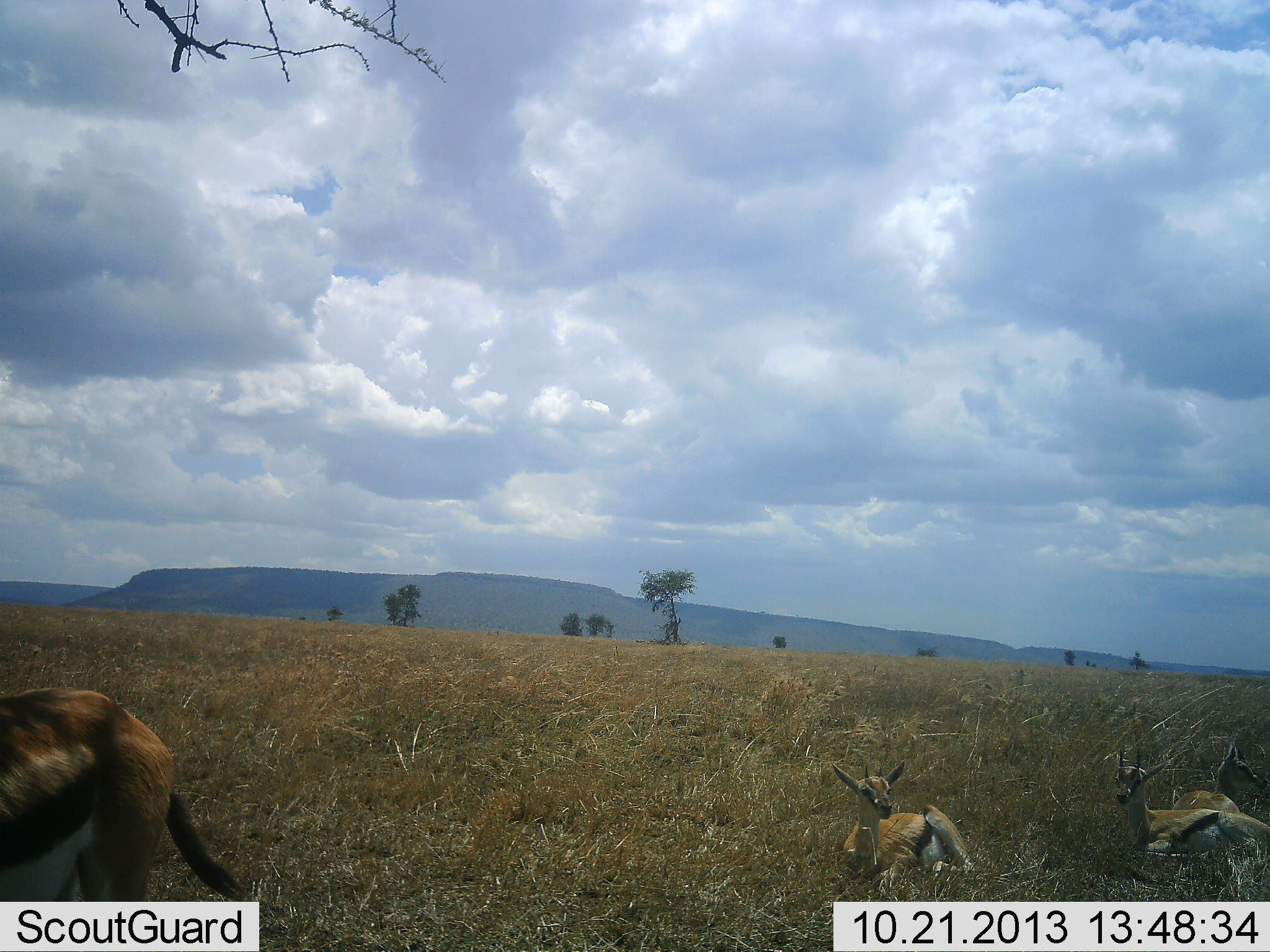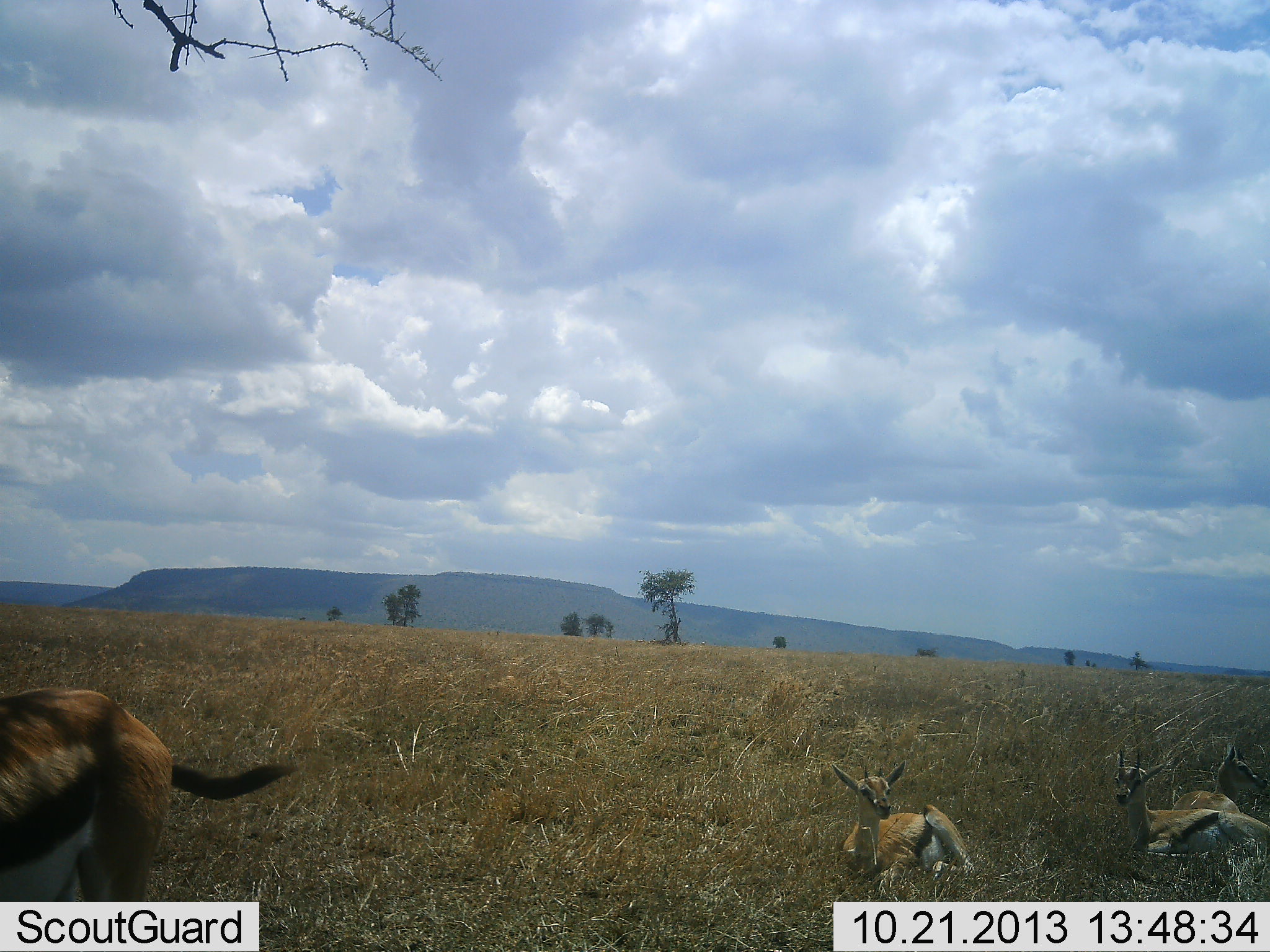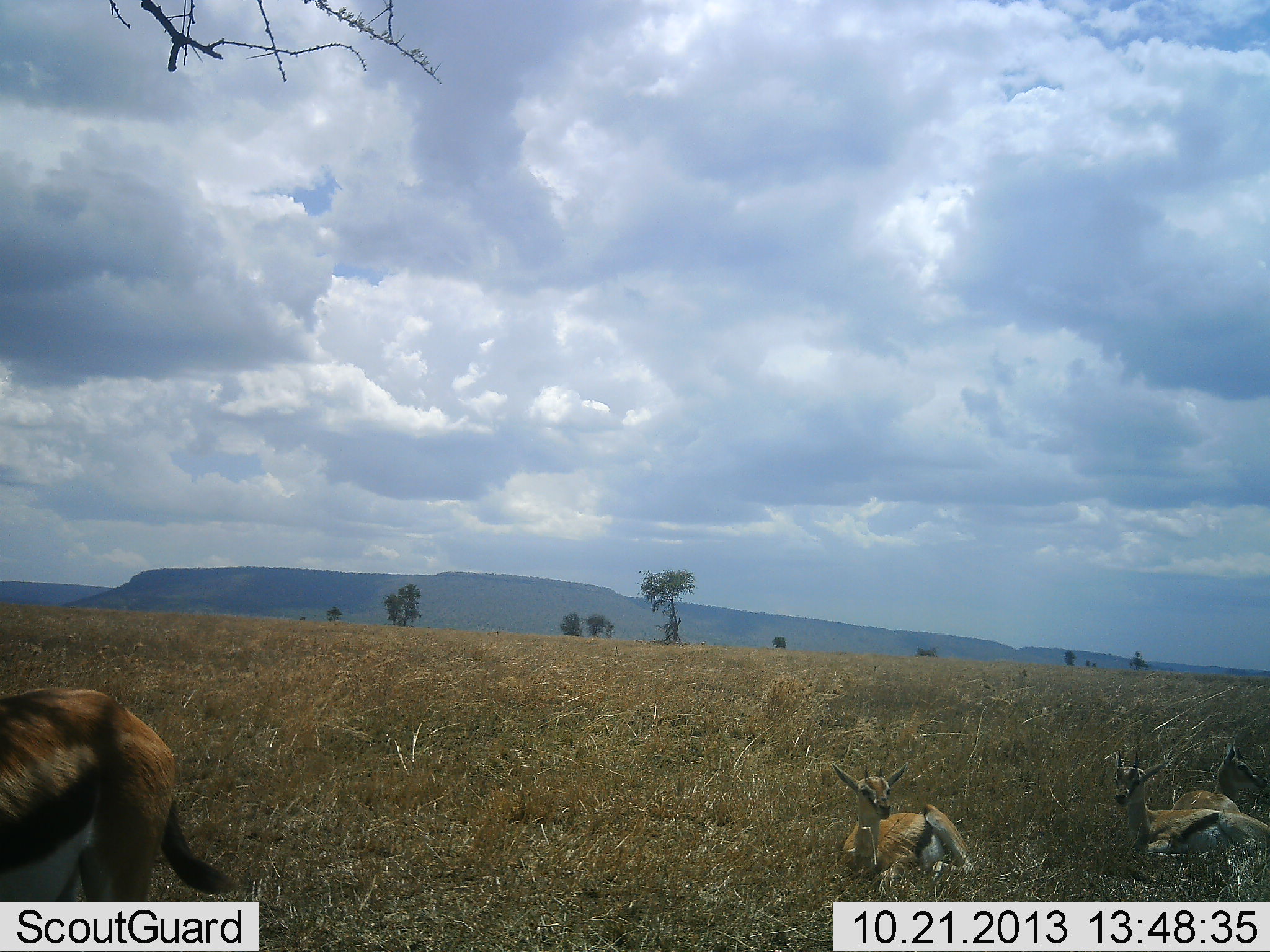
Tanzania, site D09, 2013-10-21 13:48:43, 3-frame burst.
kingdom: Animalia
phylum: Chordata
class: Mammalia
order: Artiodactyla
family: Bovidae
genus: Eudorcas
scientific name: Eudorcas thomsonii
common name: thomson's gazelle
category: gazellethomsons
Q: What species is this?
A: Gazellethomsons (thomson's gazelle) (Eudorcas thomsonii).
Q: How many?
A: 4.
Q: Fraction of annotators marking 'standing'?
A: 72%.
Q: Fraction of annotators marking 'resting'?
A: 97%.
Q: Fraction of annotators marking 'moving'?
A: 3%.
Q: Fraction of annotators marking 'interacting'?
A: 0%.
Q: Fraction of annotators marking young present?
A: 7%.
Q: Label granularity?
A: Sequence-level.